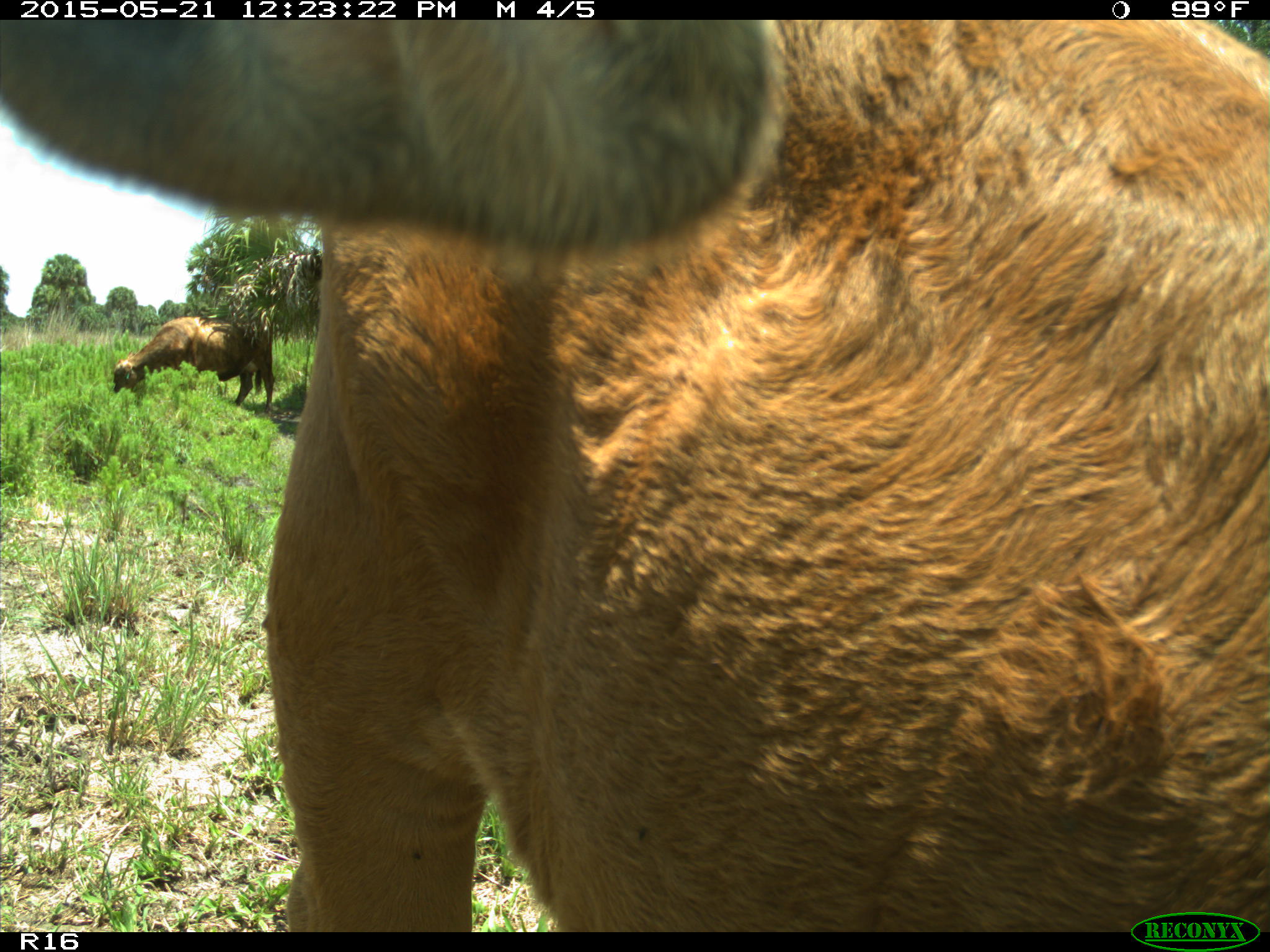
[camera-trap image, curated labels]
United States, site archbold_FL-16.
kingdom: Animalia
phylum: Chordata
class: Mammalia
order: Artiodactyla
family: Bovidae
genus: Bos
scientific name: Bos taurus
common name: domestic cow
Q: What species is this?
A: Bos taurus (domestic cow).